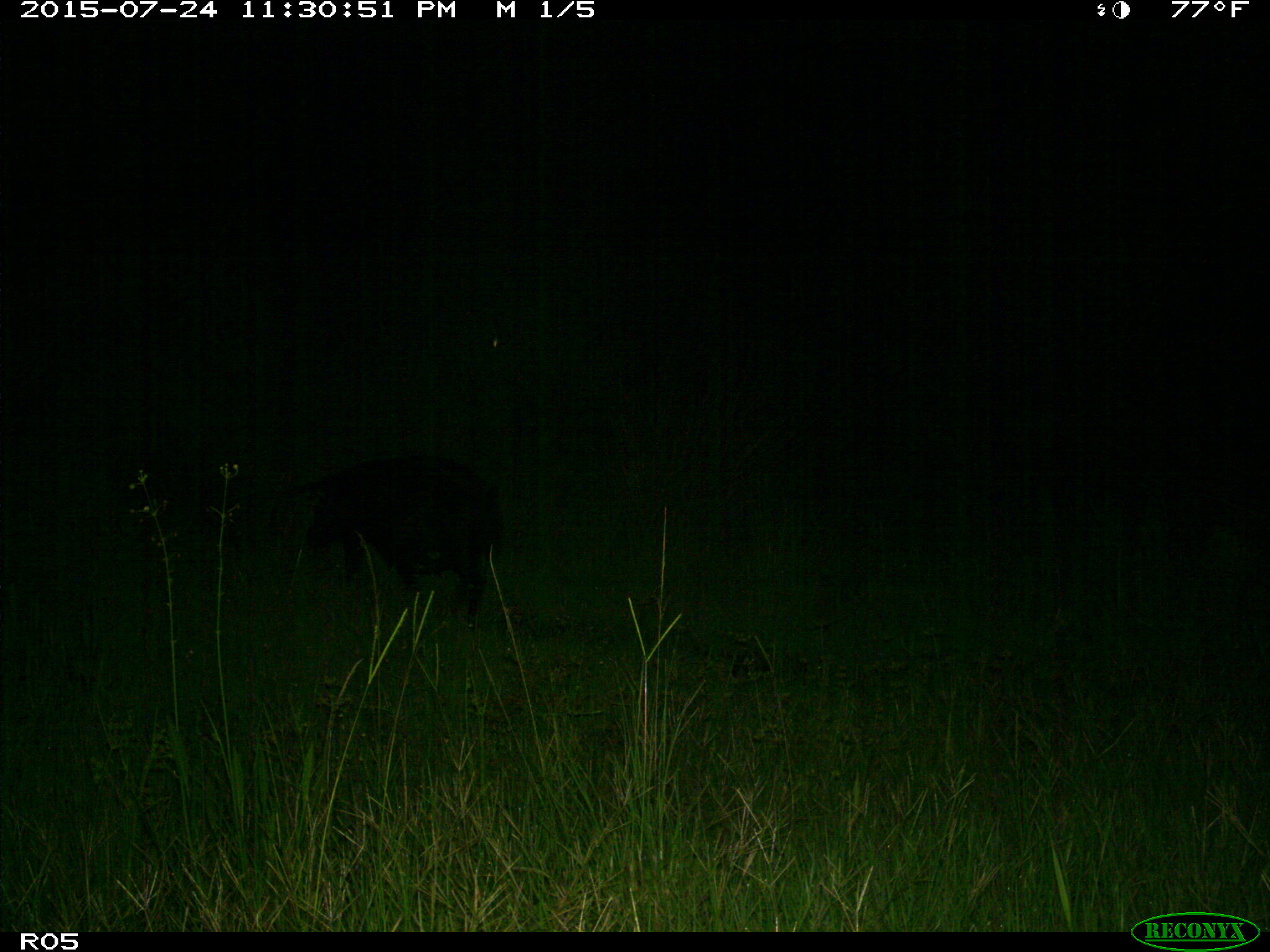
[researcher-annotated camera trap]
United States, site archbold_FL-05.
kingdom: Animalia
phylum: Chordata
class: Mammalia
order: Artiodactyla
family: Suidae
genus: Sus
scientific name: Sus scrofa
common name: wild boar